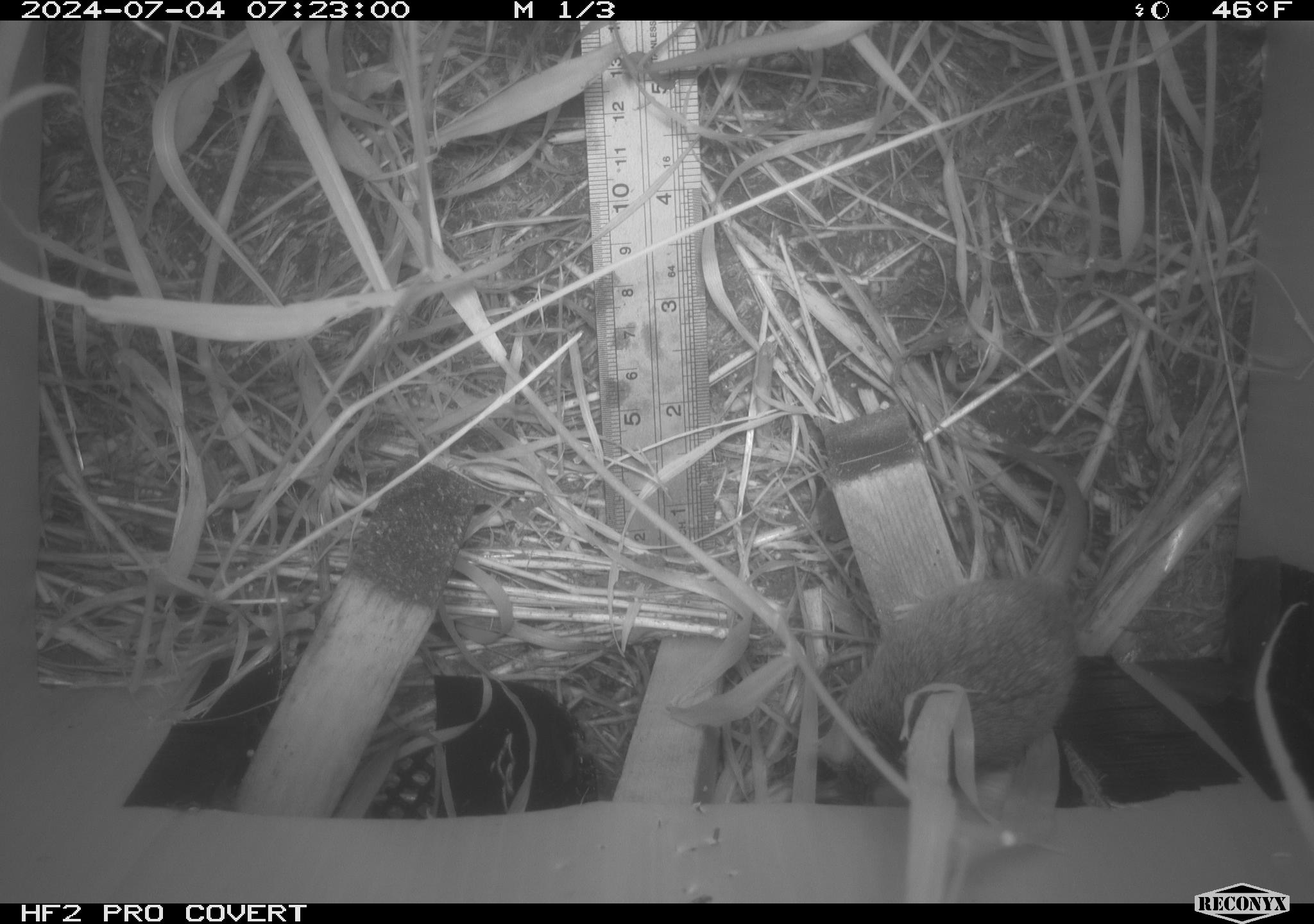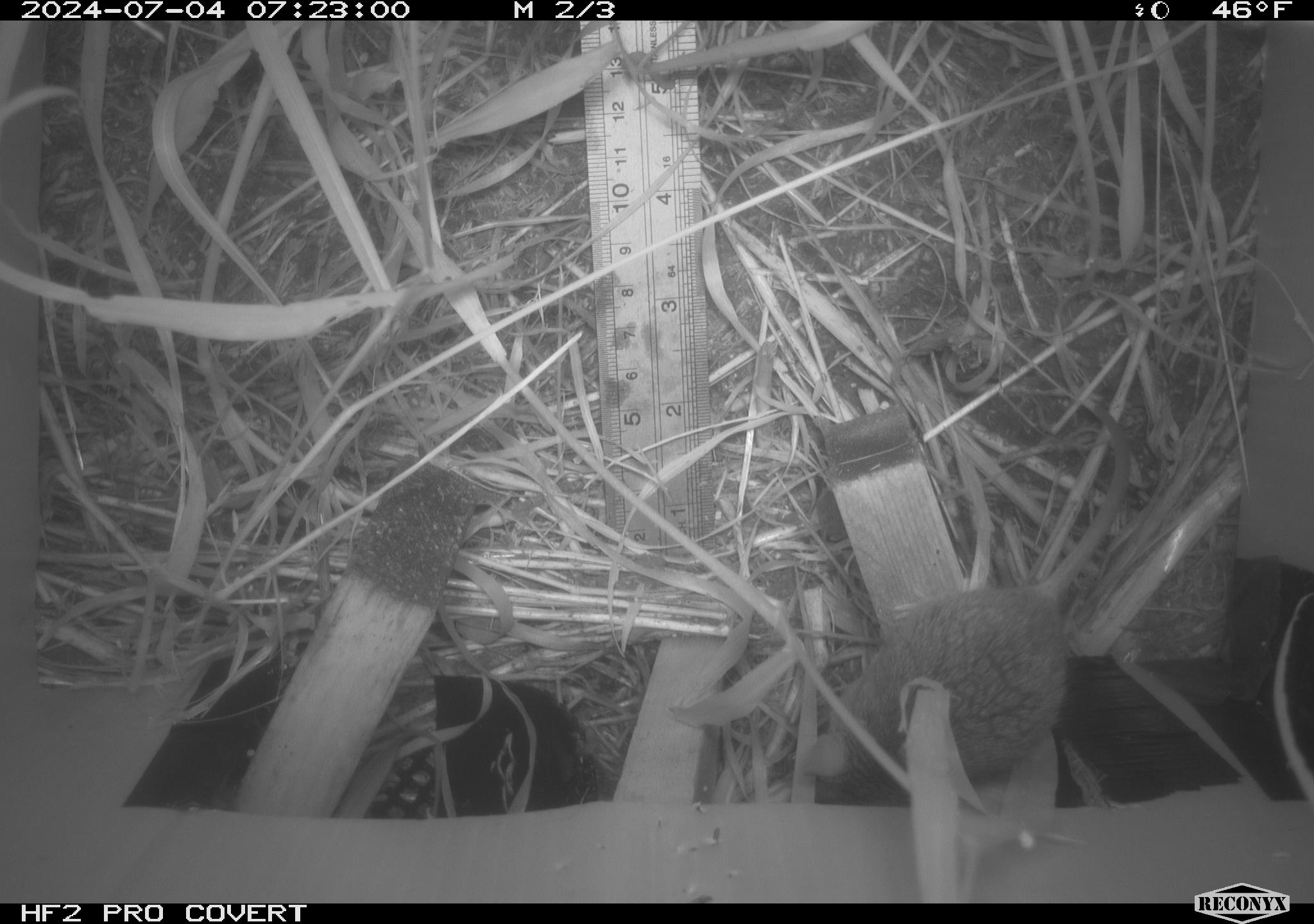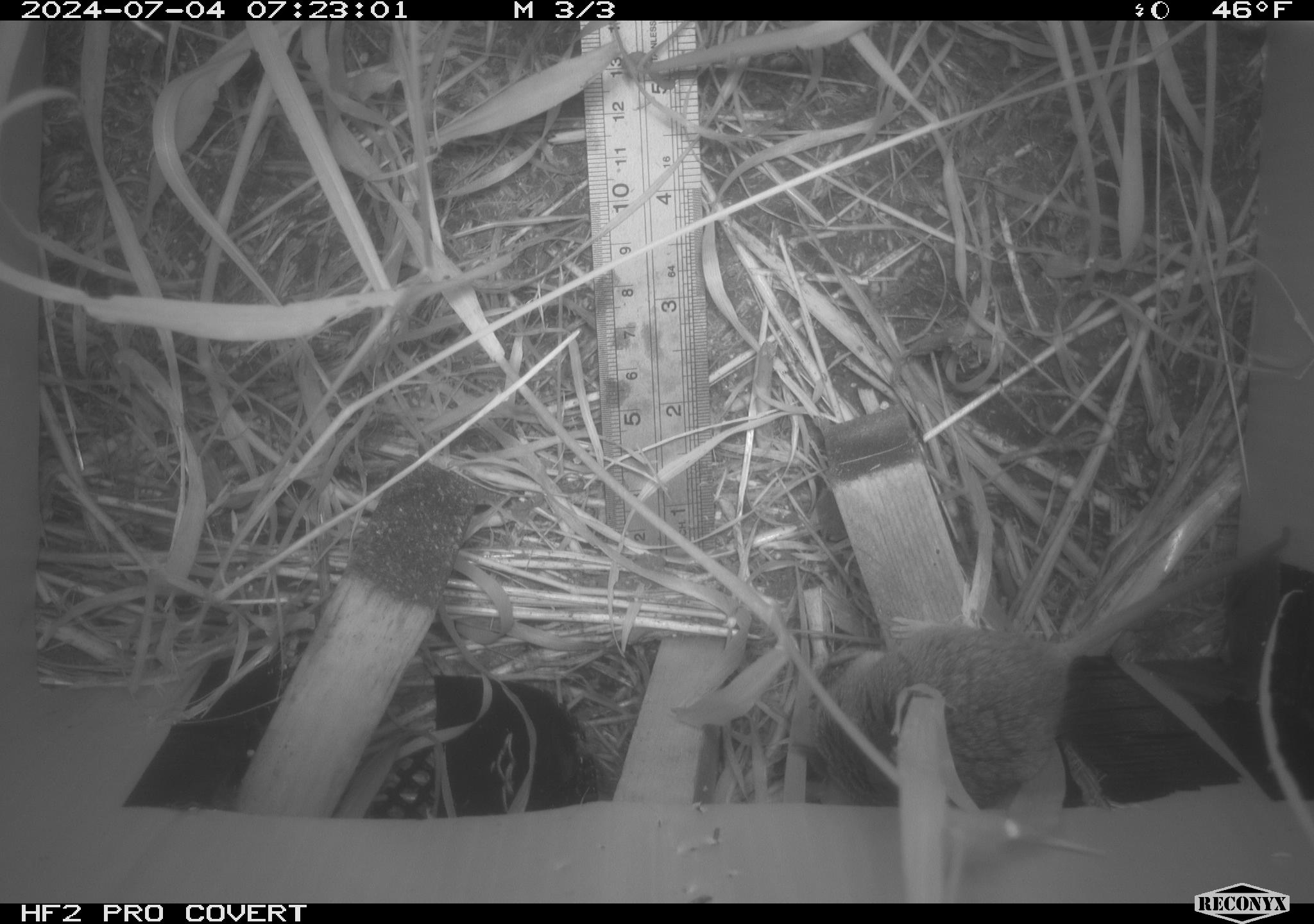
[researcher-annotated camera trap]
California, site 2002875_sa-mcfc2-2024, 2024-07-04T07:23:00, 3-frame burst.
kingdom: Animalia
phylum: Chordata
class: Mammalia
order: Rodentia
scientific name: Rodentia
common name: rodent